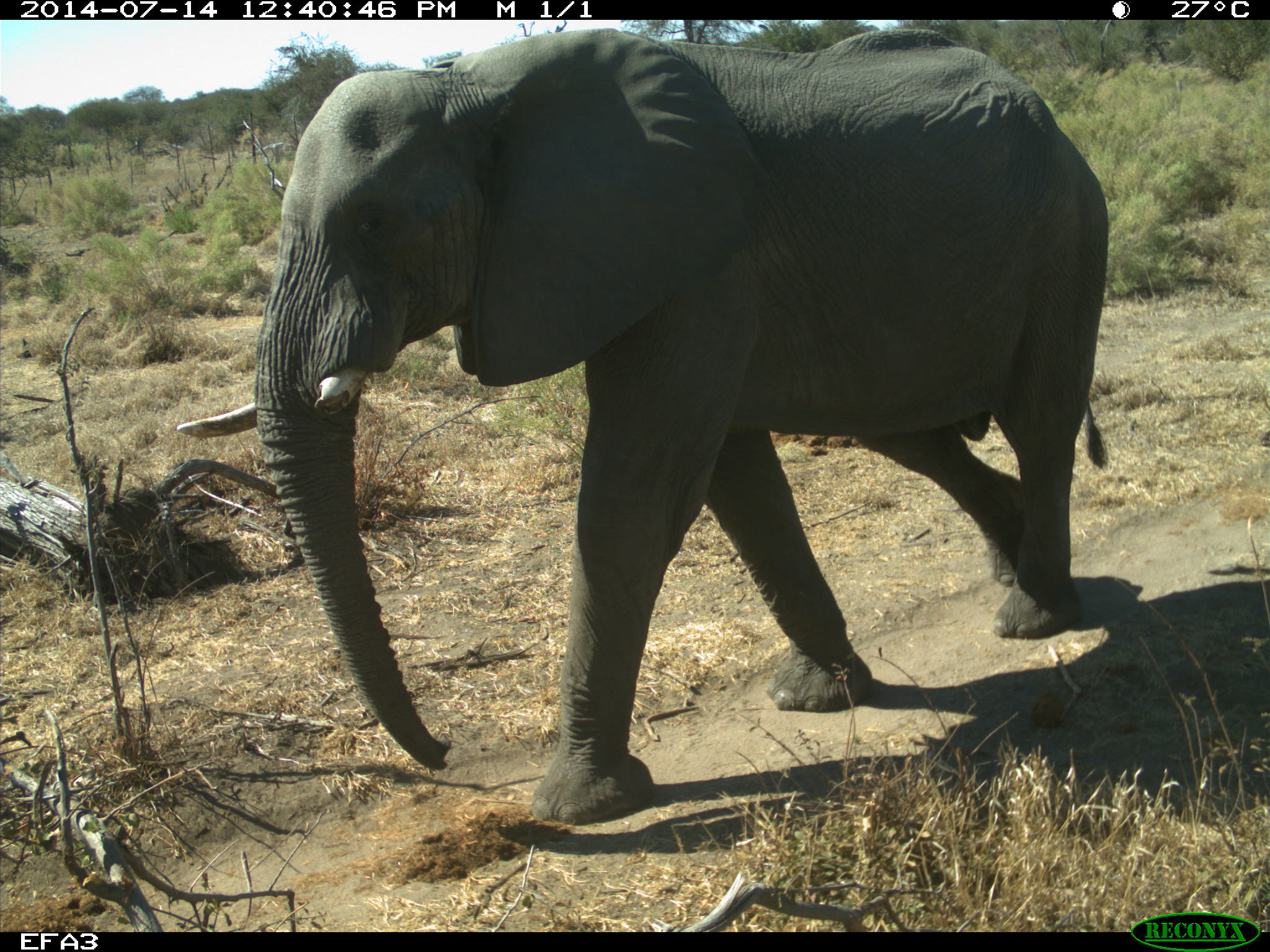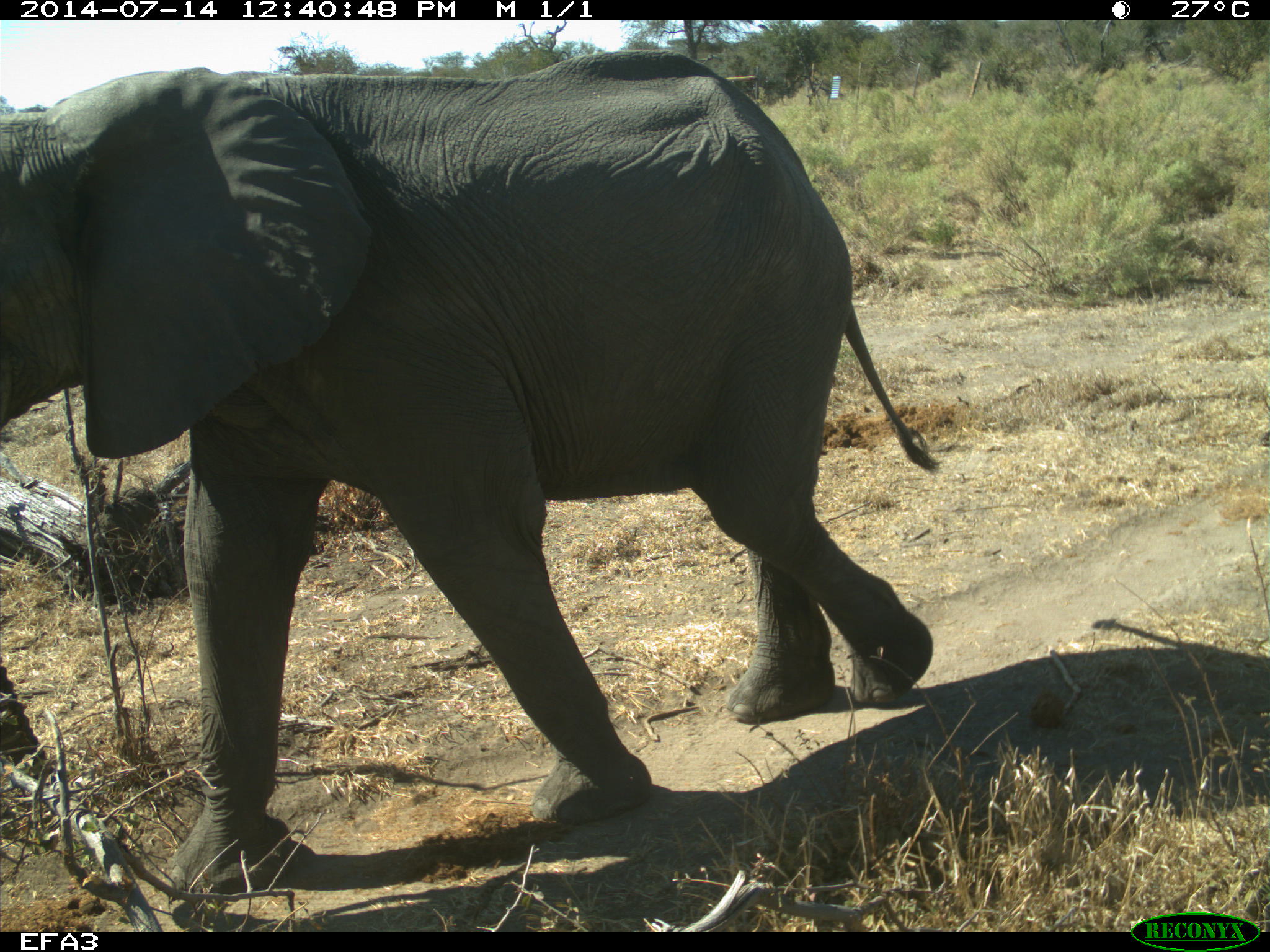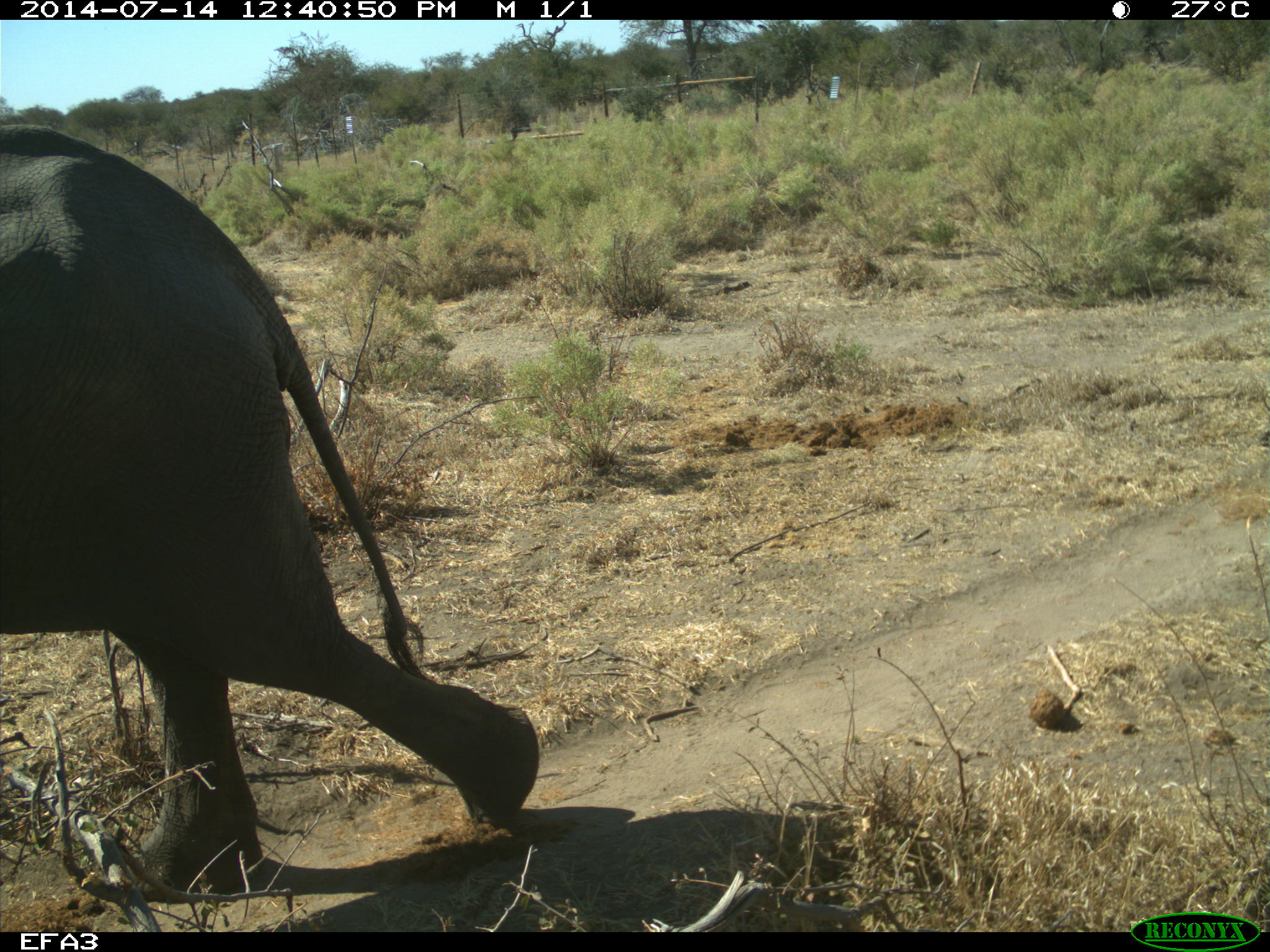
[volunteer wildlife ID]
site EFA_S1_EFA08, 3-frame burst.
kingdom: Animalia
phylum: Chordata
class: Mammalia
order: Proboscidea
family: Elephantidae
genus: Loxodonta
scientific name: Loxodonta africana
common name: african bush elephant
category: elephant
Elephant (african bush elephant) (Loxodonta africana), count 1. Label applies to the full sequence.